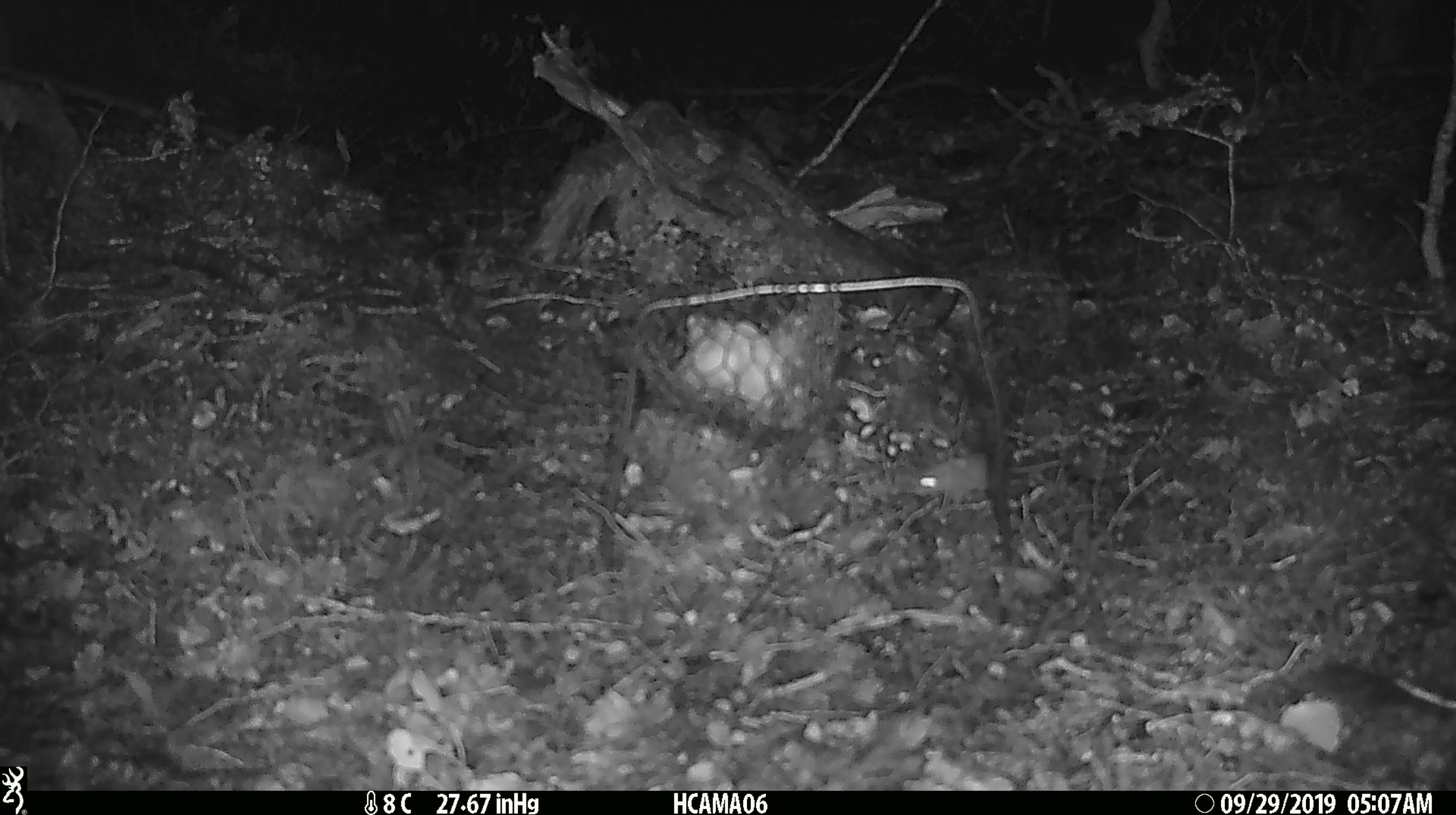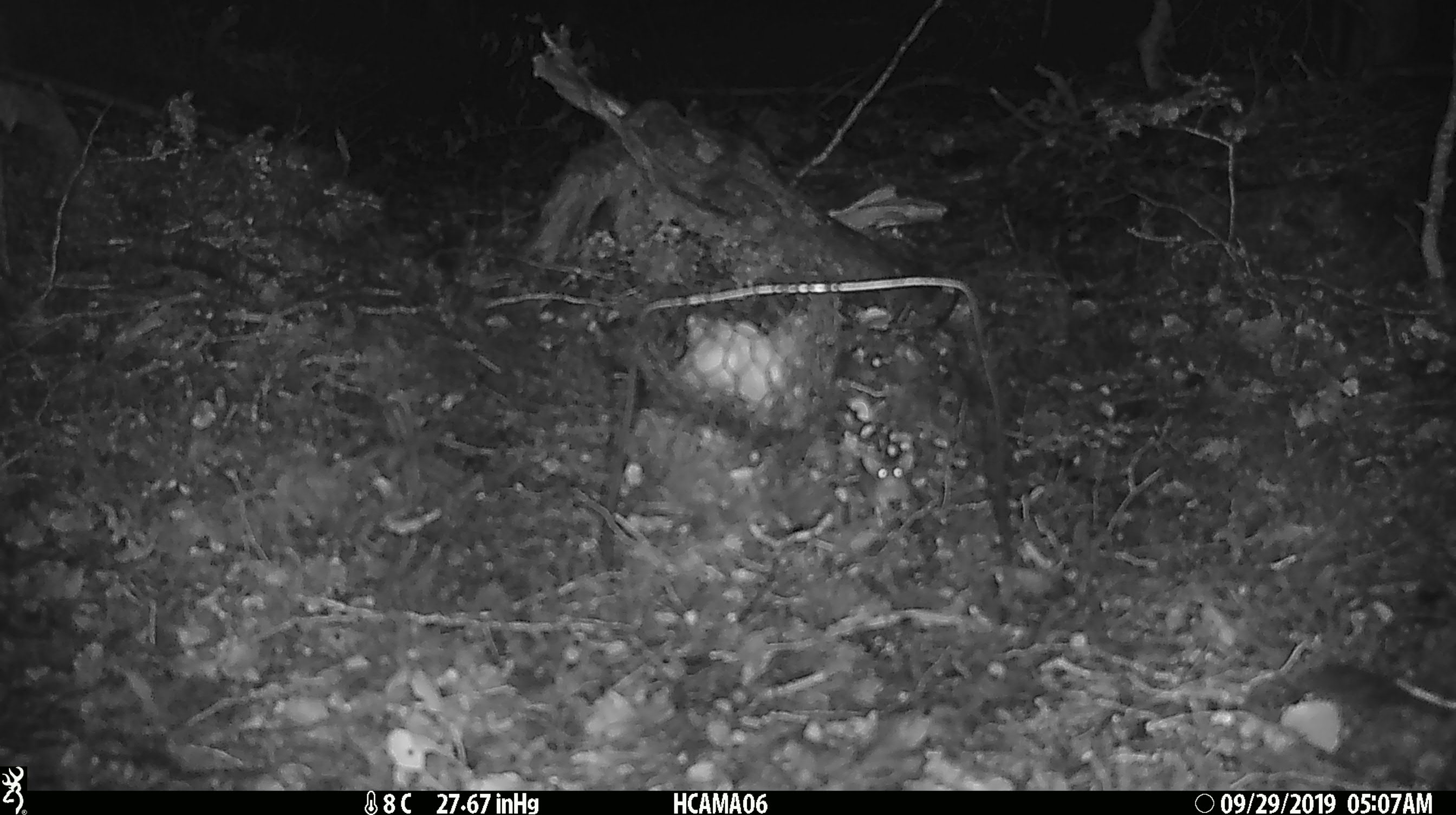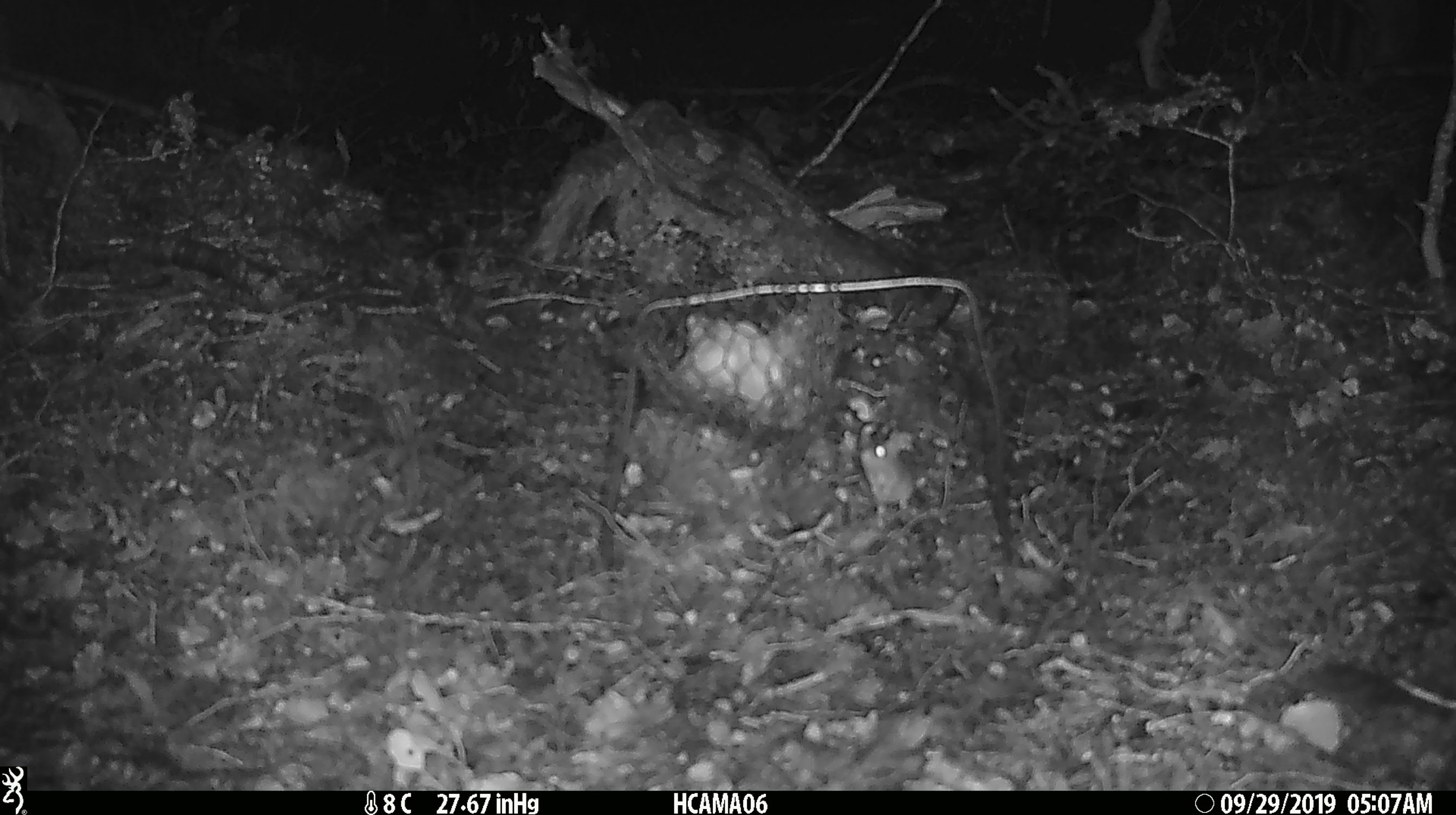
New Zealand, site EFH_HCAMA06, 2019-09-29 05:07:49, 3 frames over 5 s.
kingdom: Animalia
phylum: Chordata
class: Mammalia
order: Rodentia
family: Muridae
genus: Mus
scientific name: Mus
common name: mouse